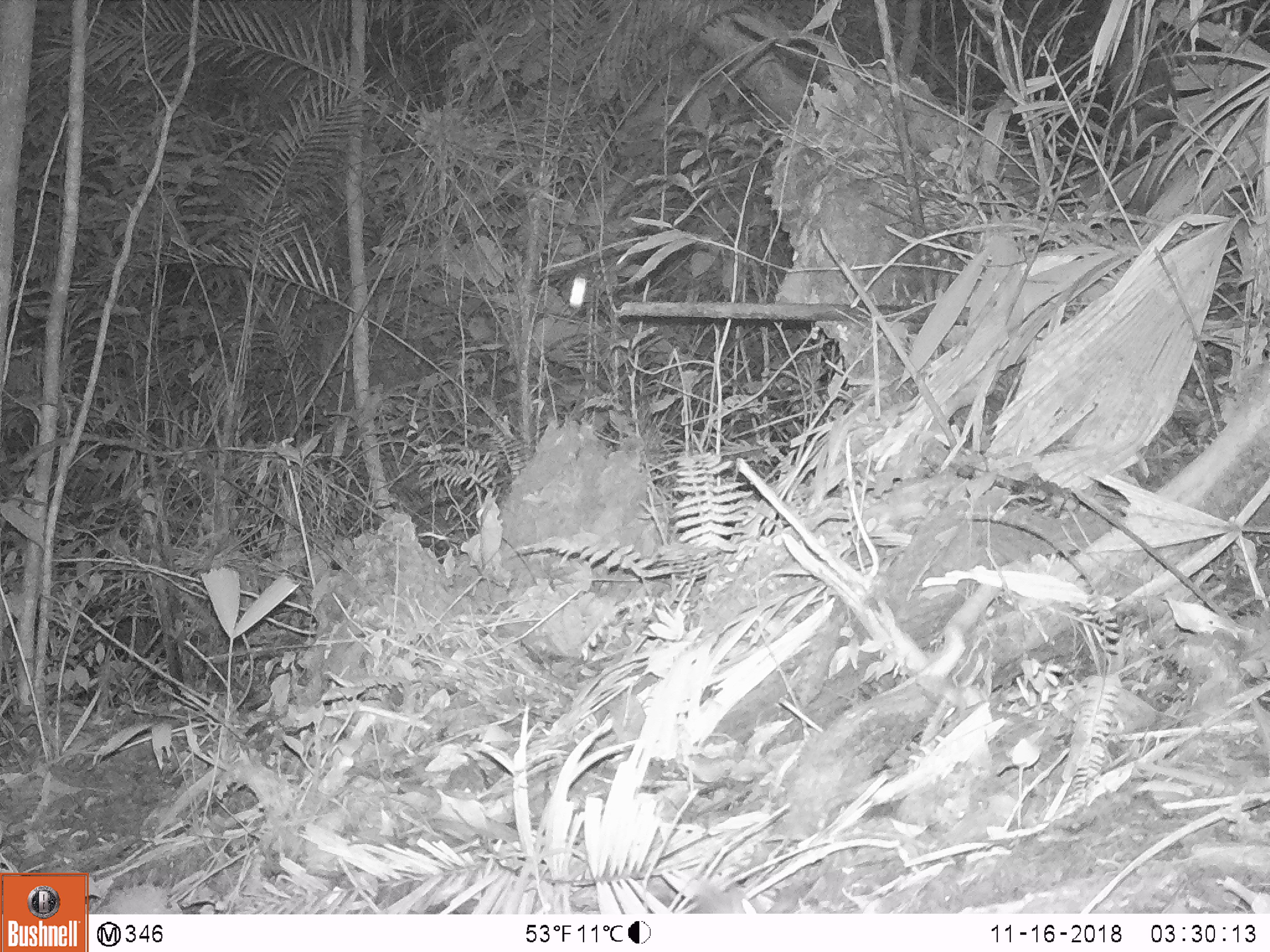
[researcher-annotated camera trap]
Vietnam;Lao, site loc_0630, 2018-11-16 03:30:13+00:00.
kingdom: Animalia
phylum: Chordata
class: Mammalia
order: Rodentia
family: Muridae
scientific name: Muridae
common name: old-world mice and rats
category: unidentified murid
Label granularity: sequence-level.